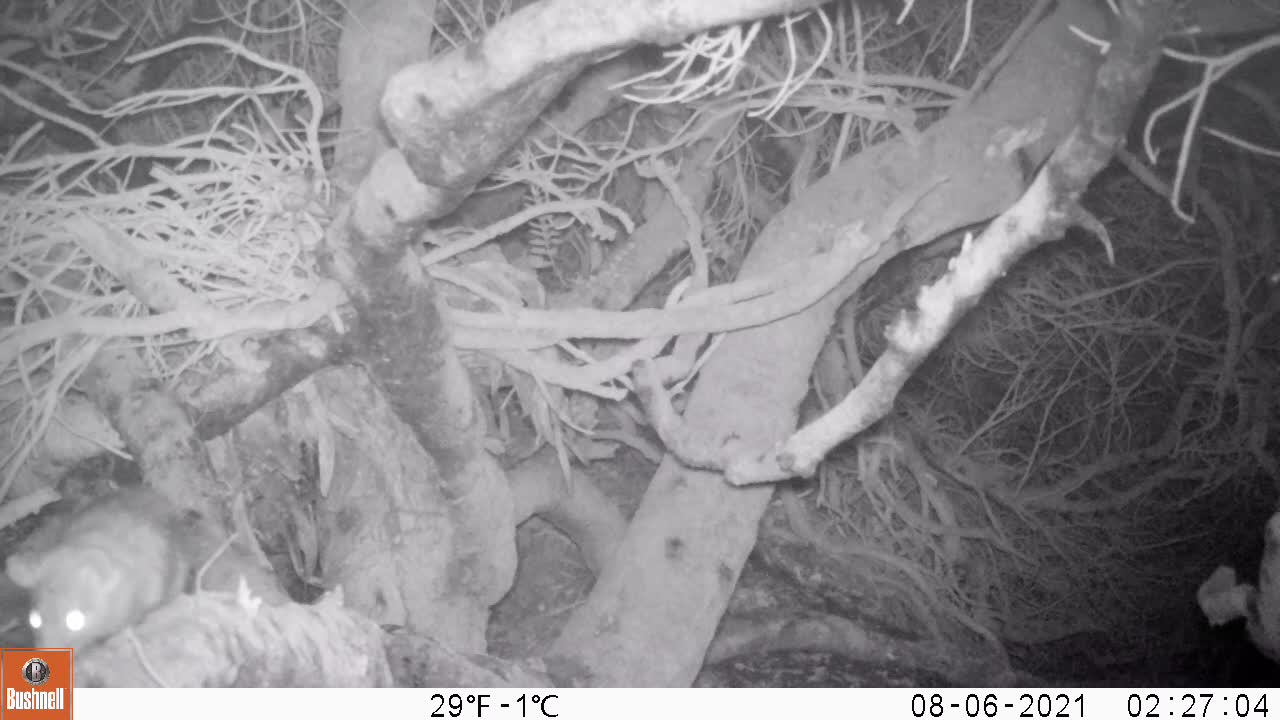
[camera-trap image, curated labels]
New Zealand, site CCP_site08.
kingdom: Animalia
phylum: Chordata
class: Mammalia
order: Rodentia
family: Muridae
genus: Rattus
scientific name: Rattus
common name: rat